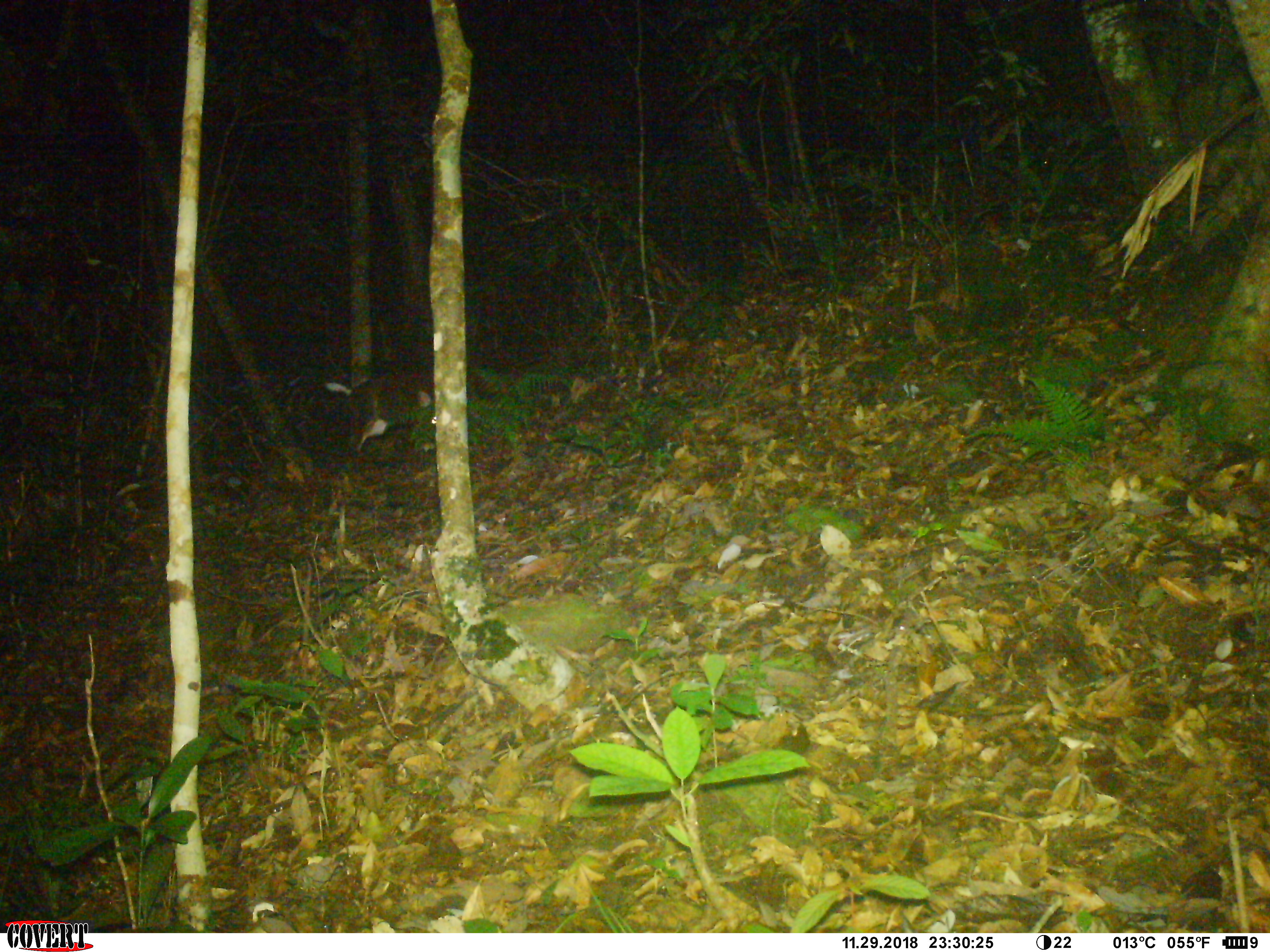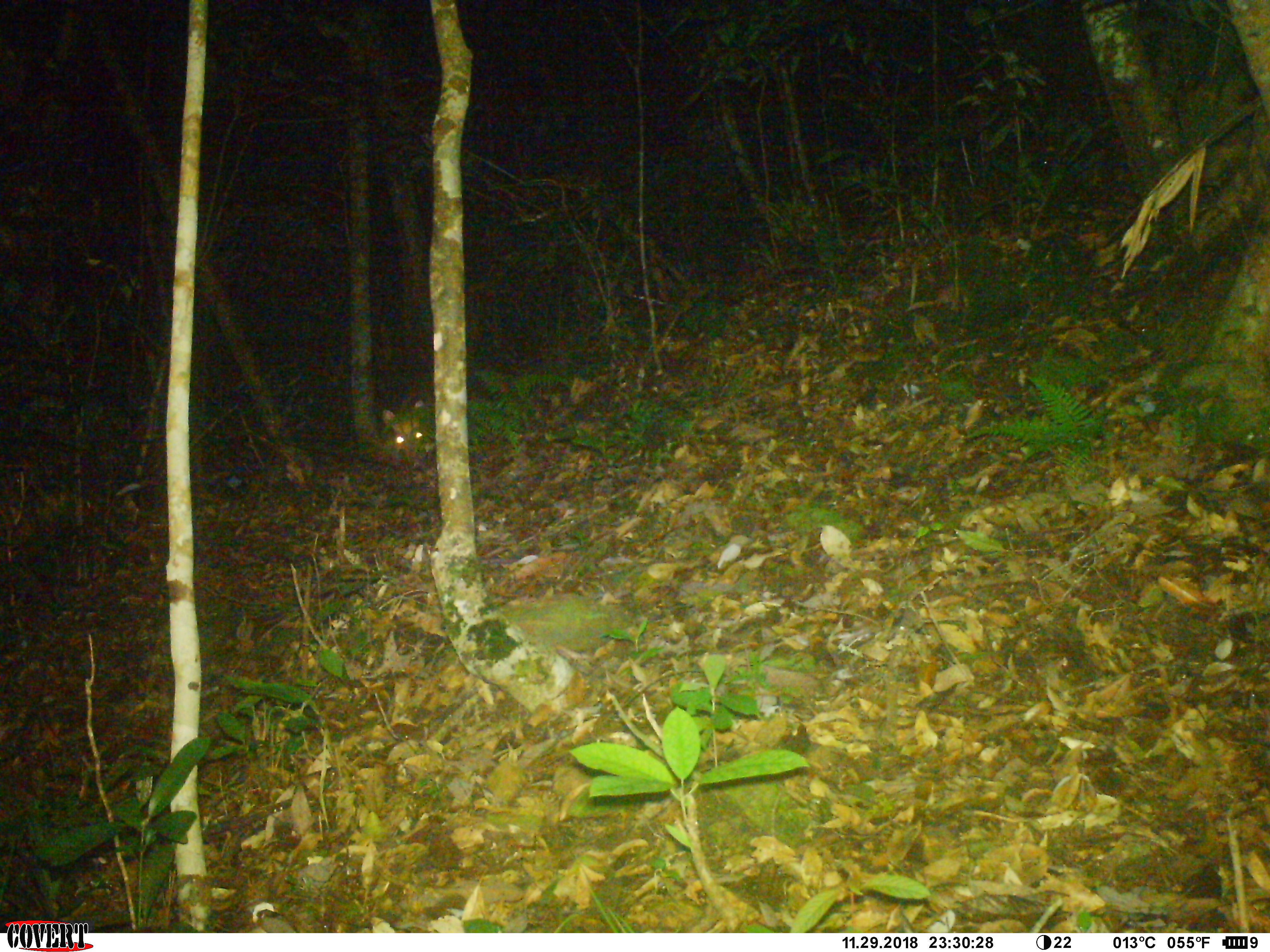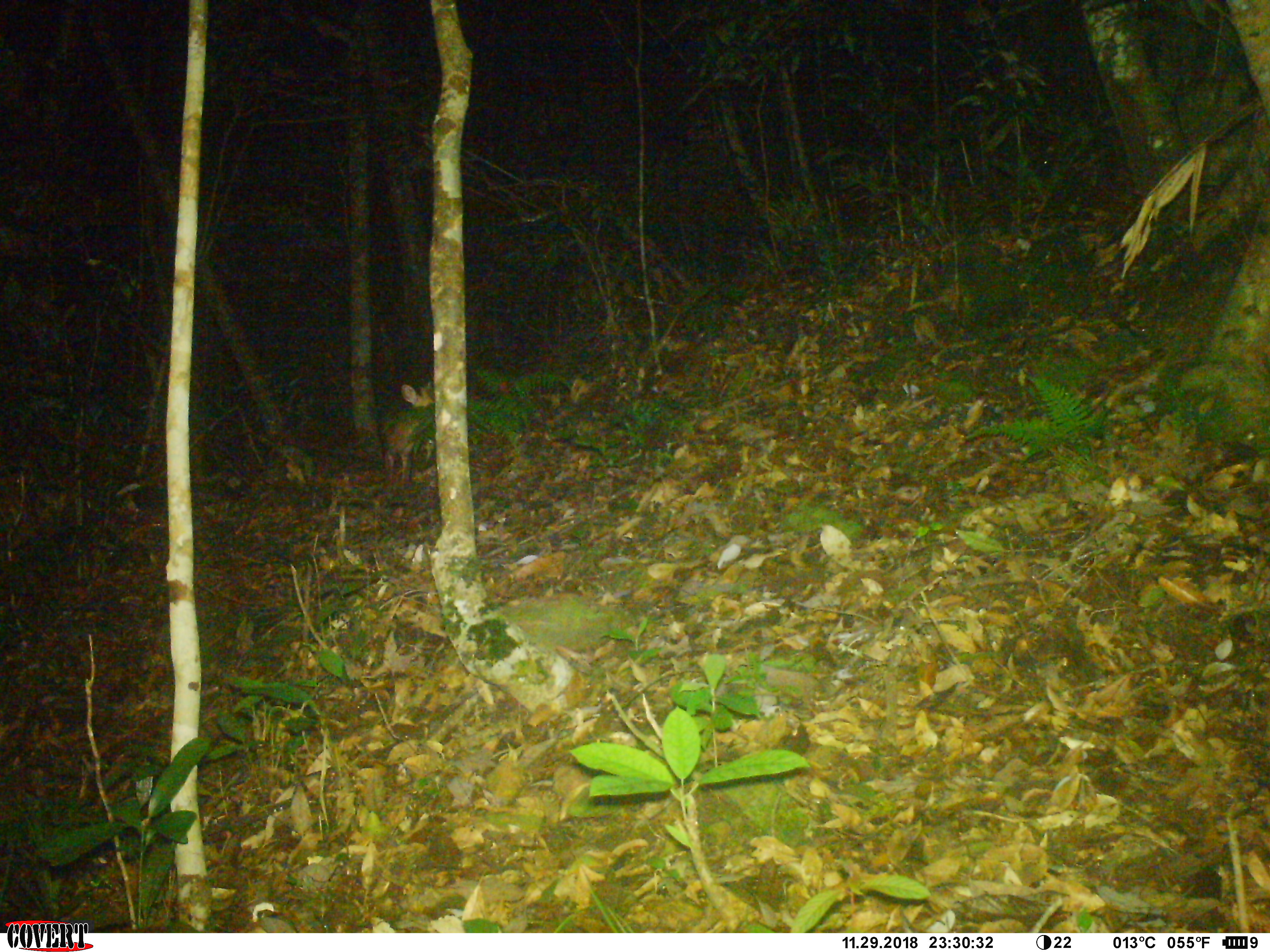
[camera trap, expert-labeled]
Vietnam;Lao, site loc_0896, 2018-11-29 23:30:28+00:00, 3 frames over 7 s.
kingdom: Animalia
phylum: Chordata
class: Mammalia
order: Artiodactyla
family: Cervidae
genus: Muntiacus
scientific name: Muntiacus rooseveltorum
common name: roosevelt's muntjac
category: roosevelts muntjac group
Roosevelts muntjac group (roosevelt's muntjac) (Muntiacus rooseveltorum). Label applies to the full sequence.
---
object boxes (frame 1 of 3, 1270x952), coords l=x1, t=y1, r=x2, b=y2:
roosevelts muntjac group: l=324, t=364, r=506, b=462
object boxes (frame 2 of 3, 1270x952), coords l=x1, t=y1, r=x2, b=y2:
roosevelts muntjac group: l=380, t=380, r=435, b=470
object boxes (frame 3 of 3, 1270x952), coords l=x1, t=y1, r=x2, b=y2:
roosevelts muntjac group: l=380, t=380, r=435, b=488